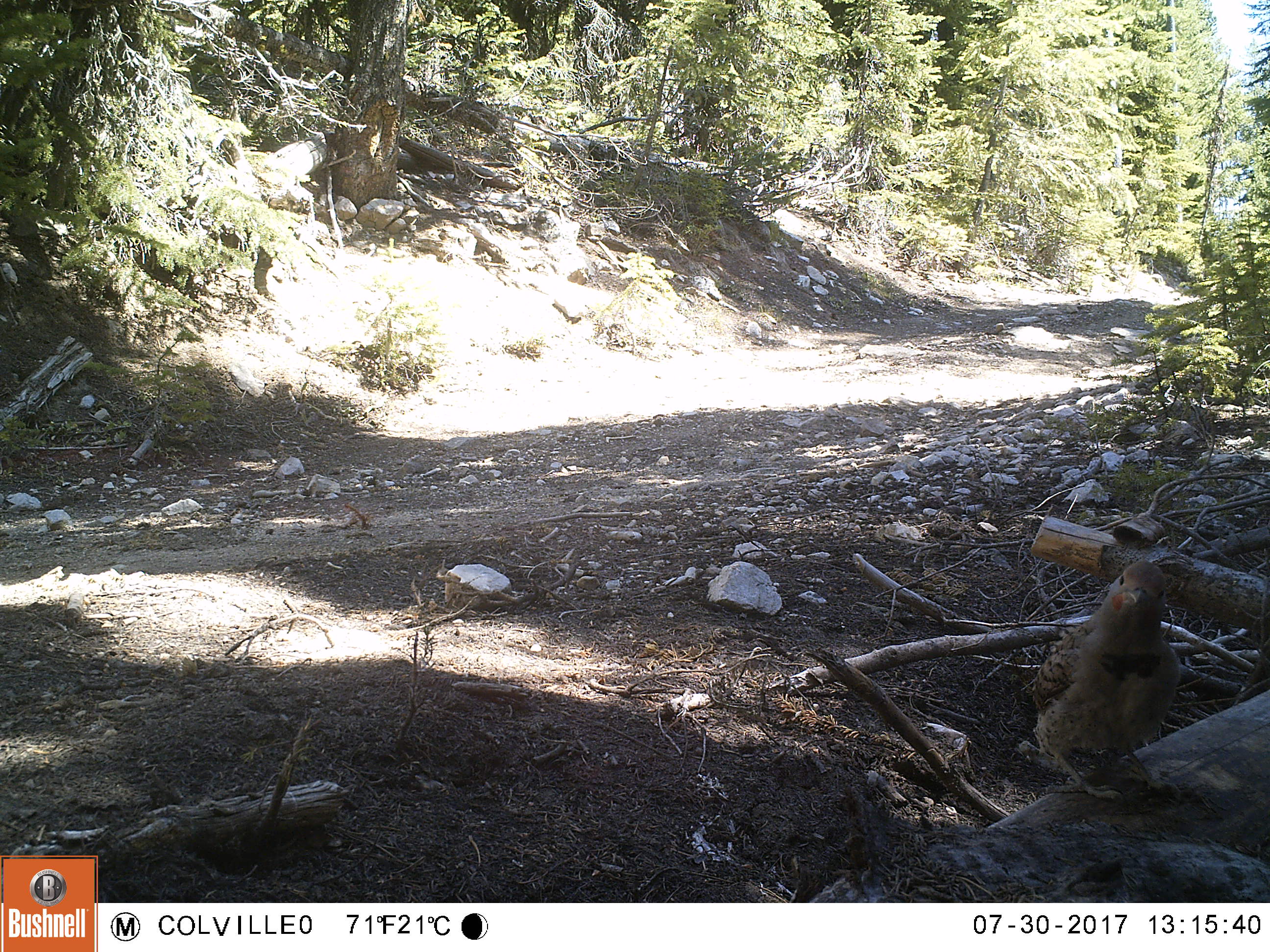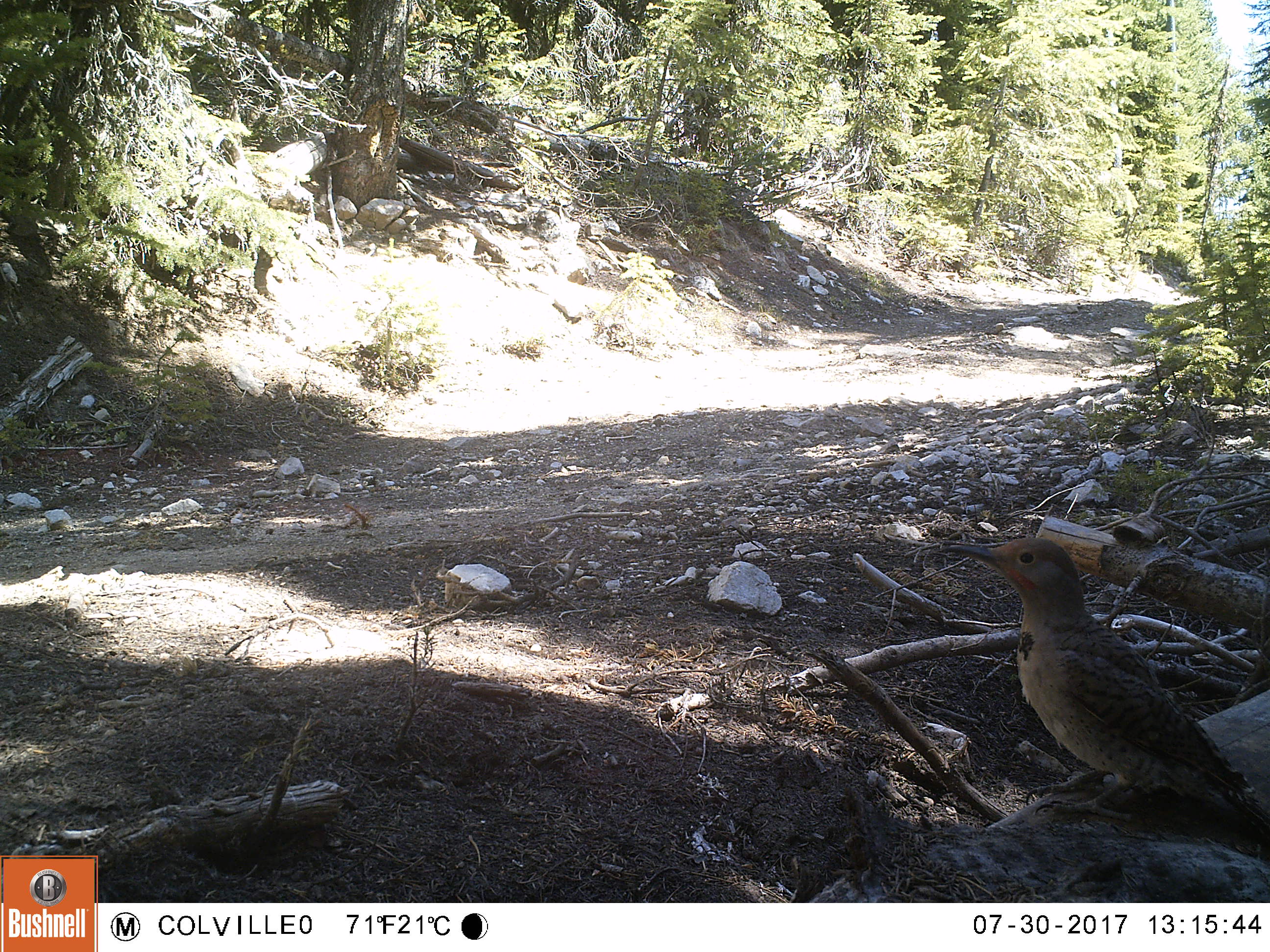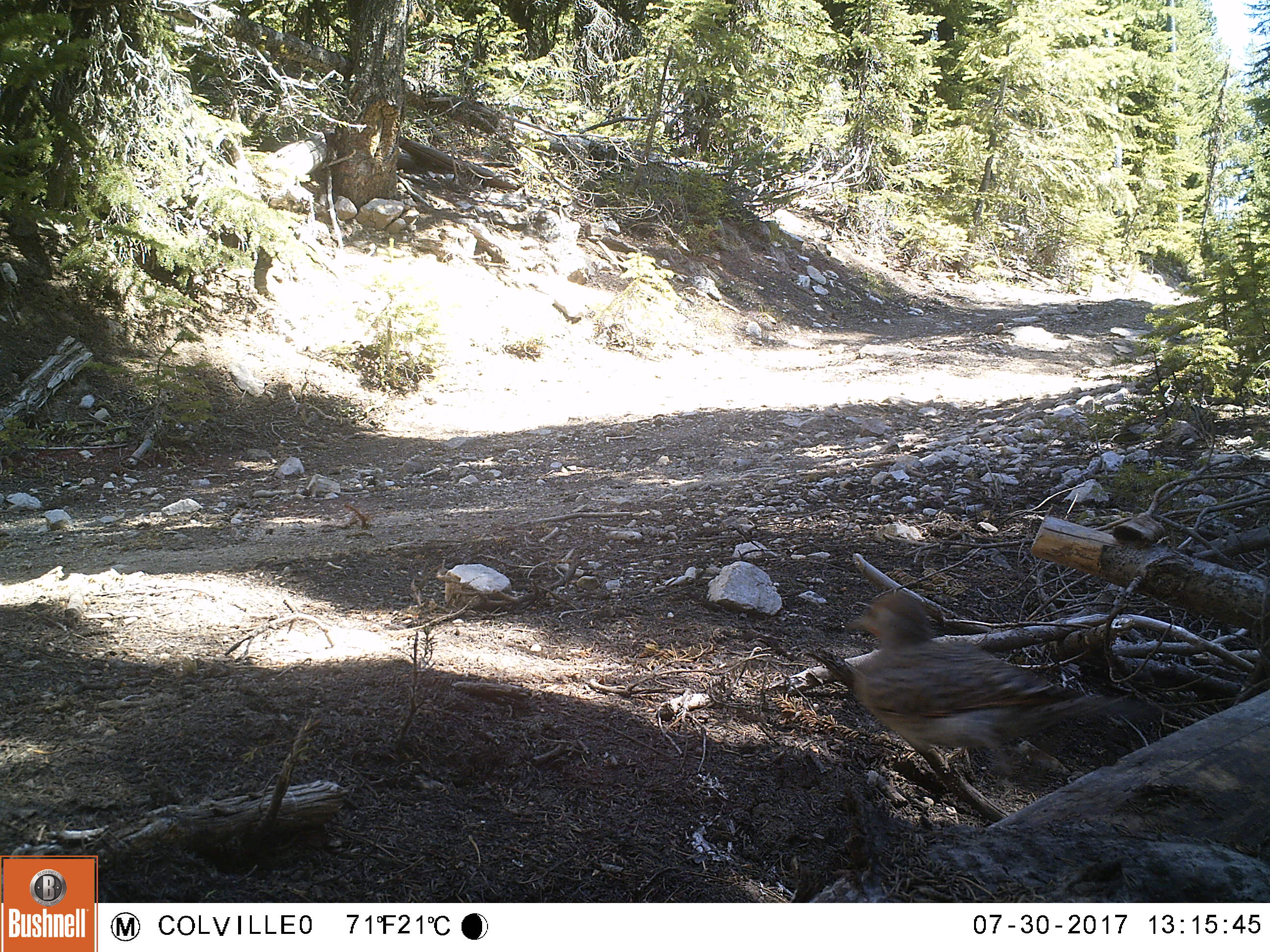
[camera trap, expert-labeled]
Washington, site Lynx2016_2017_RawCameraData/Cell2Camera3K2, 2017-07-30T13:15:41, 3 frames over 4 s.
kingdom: Animalia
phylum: Chordata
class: Aves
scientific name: Aves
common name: birds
Aves (birds). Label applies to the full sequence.